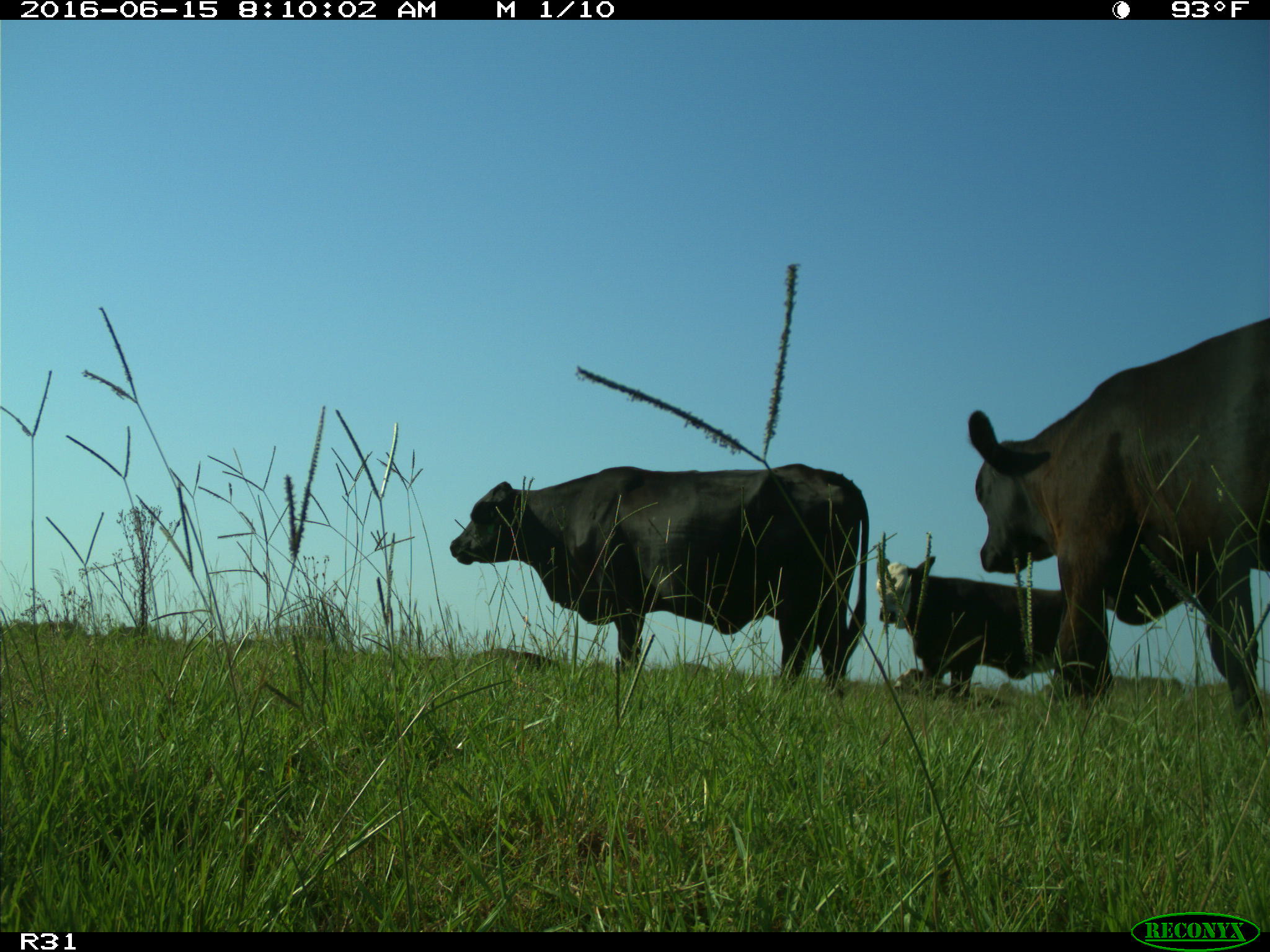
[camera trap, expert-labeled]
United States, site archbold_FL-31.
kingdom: Animalia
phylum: Chordata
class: Mammalia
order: Artiodactyla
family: Bovidae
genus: Bos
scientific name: Bos taurus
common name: domestic cow